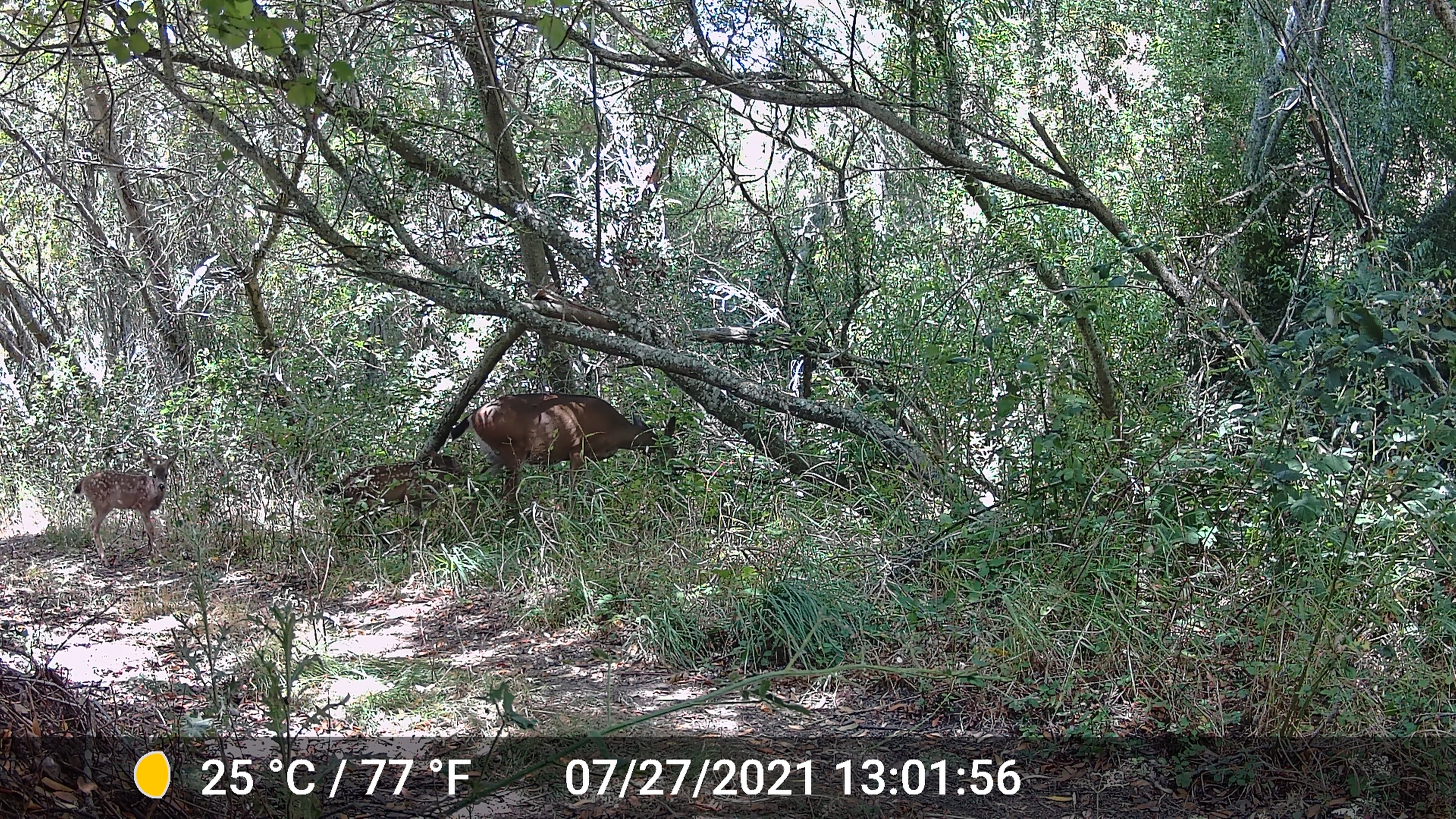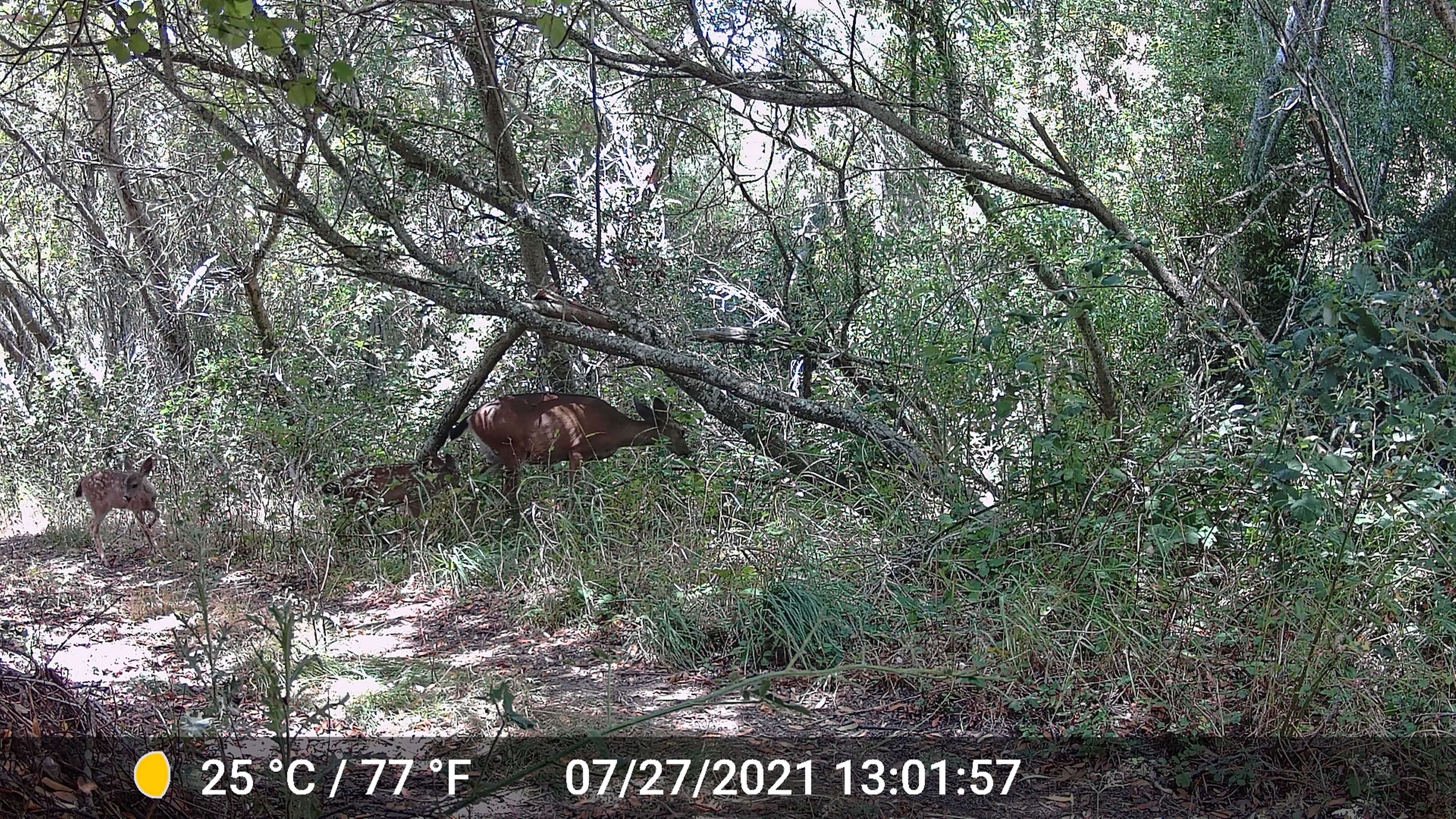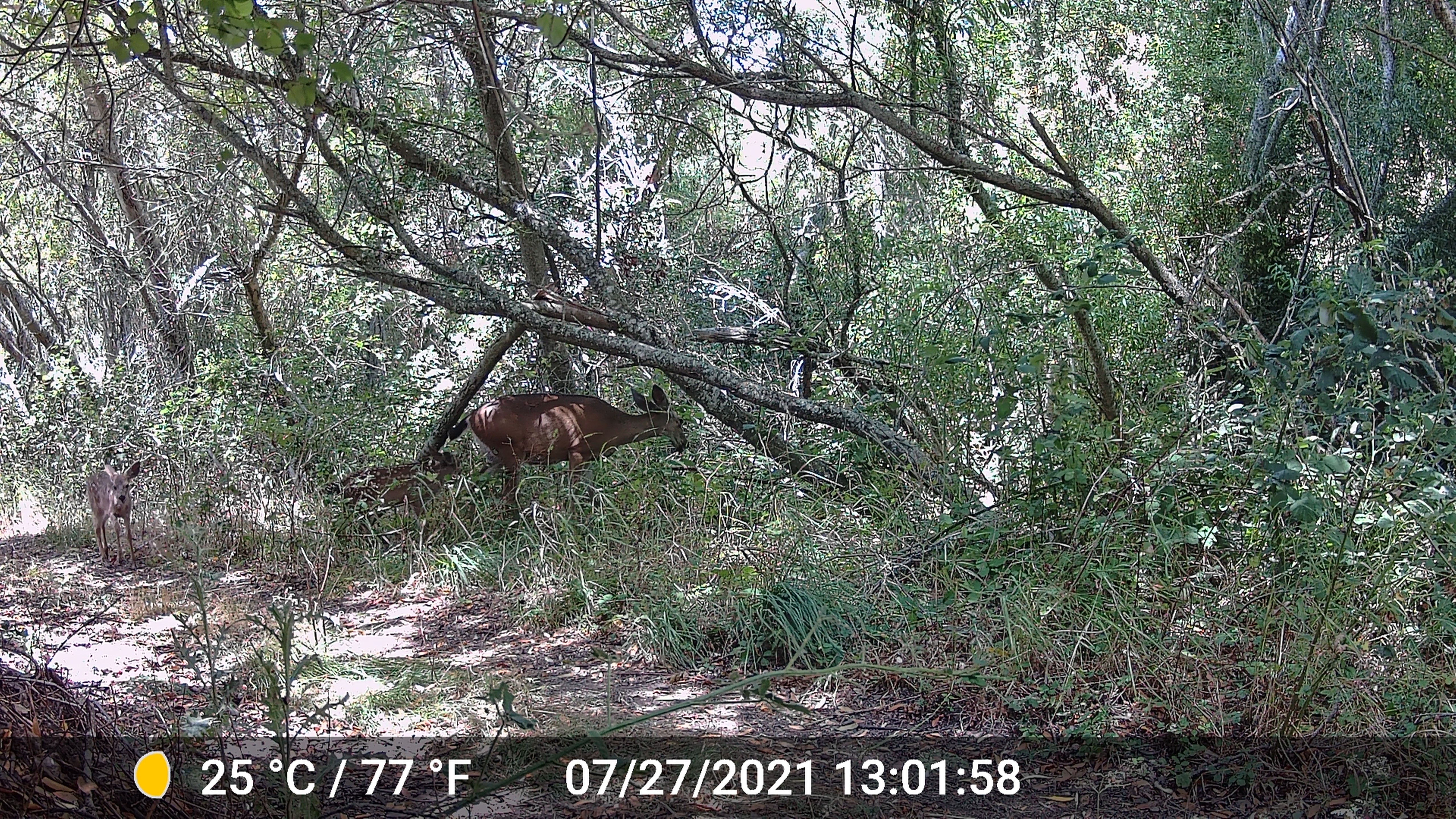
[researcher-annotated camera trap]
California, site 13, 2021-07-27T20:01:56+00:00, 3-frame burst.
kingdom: Animalia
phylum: Chordata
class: Mammalia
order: Artiodactyla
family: Cervidae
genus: Odocoileus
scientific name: Odocoileus hemionus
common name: mule deer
Mule deer (Odocoileus hemionus).